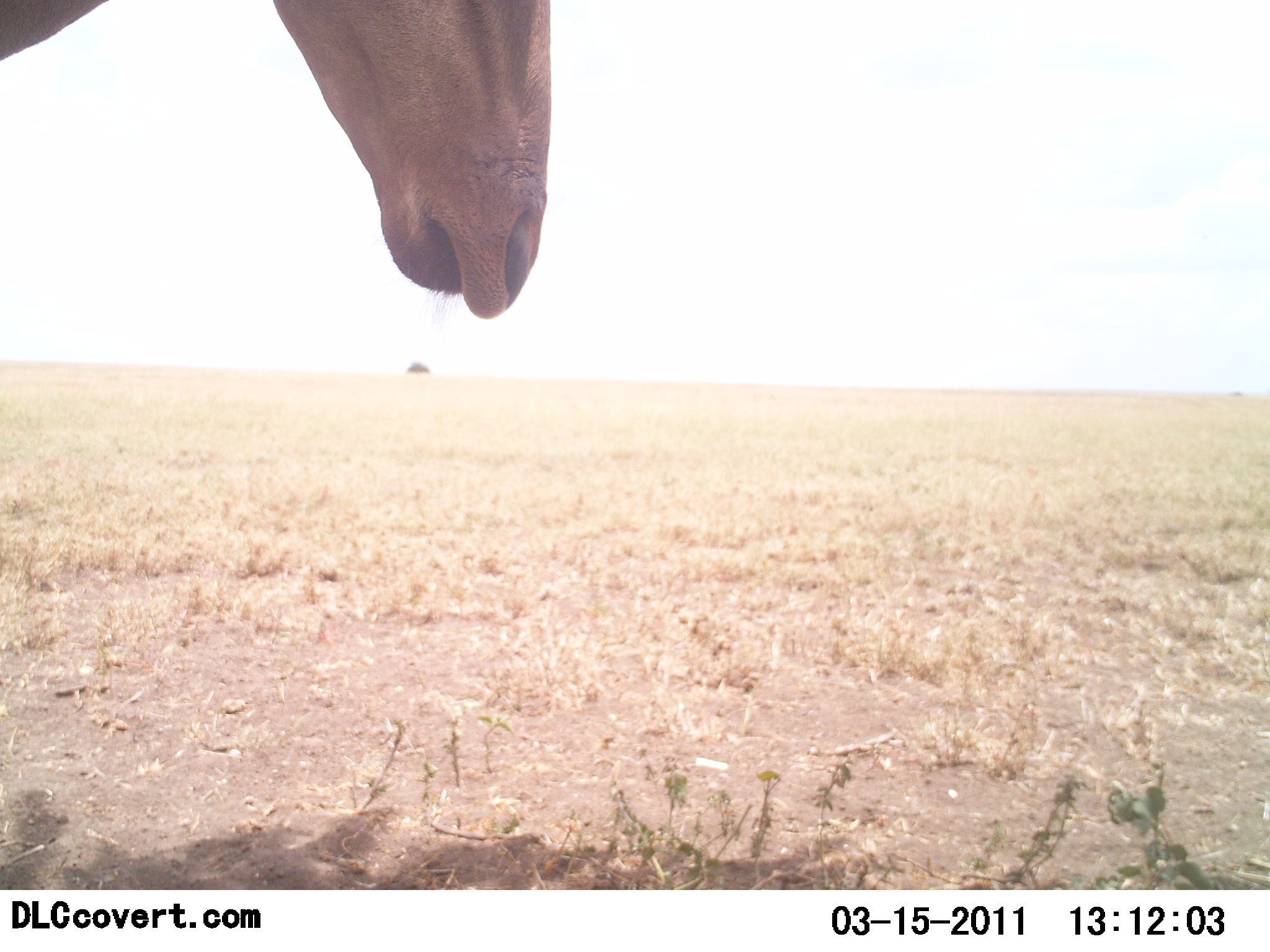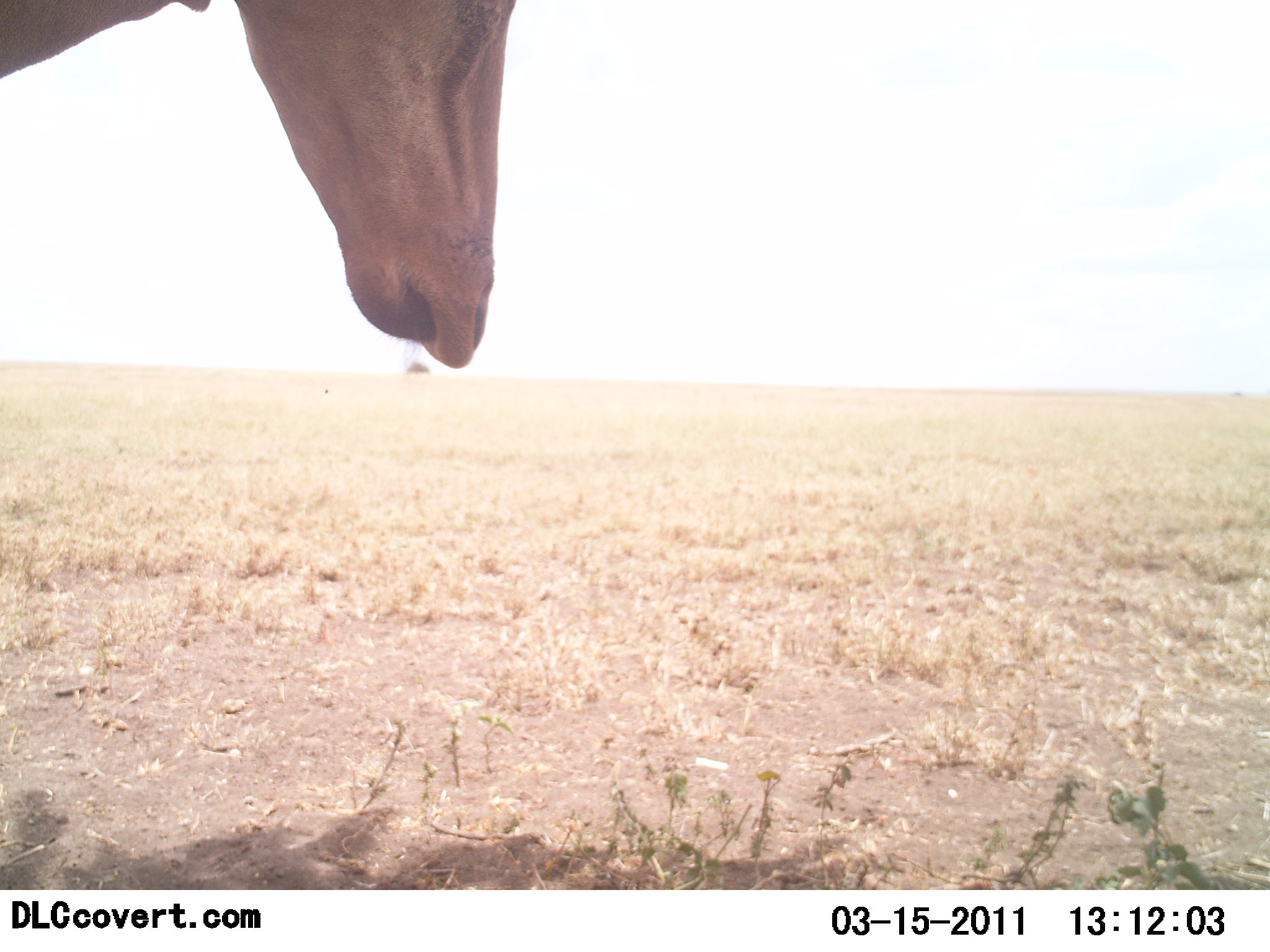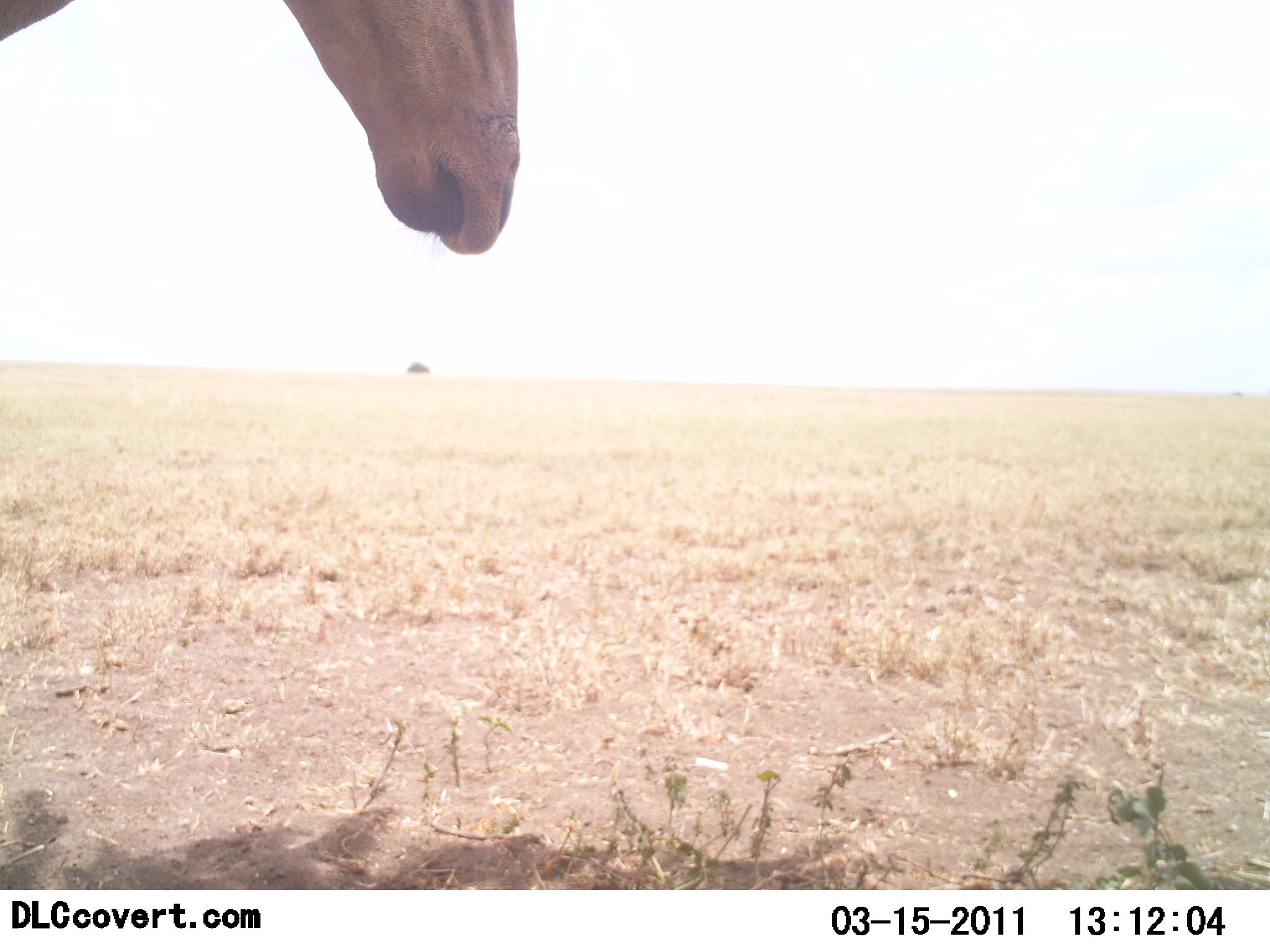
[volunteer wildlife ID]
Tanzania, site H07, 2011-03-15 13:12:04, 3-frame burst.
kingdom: Animalia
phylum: Chordata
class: Mammalia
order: Artiodactyla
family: Giraffidae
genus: Giraffa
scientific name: Giraffa camelopardalis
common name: giraffe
Giraffe (Giraffa camelopardalis), count 1. Behavior (volunteer vote fractions): standing 80%, resting 0%, moving 0%, interacting 20%. Young present (vote fraction): 0%. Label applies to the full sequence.